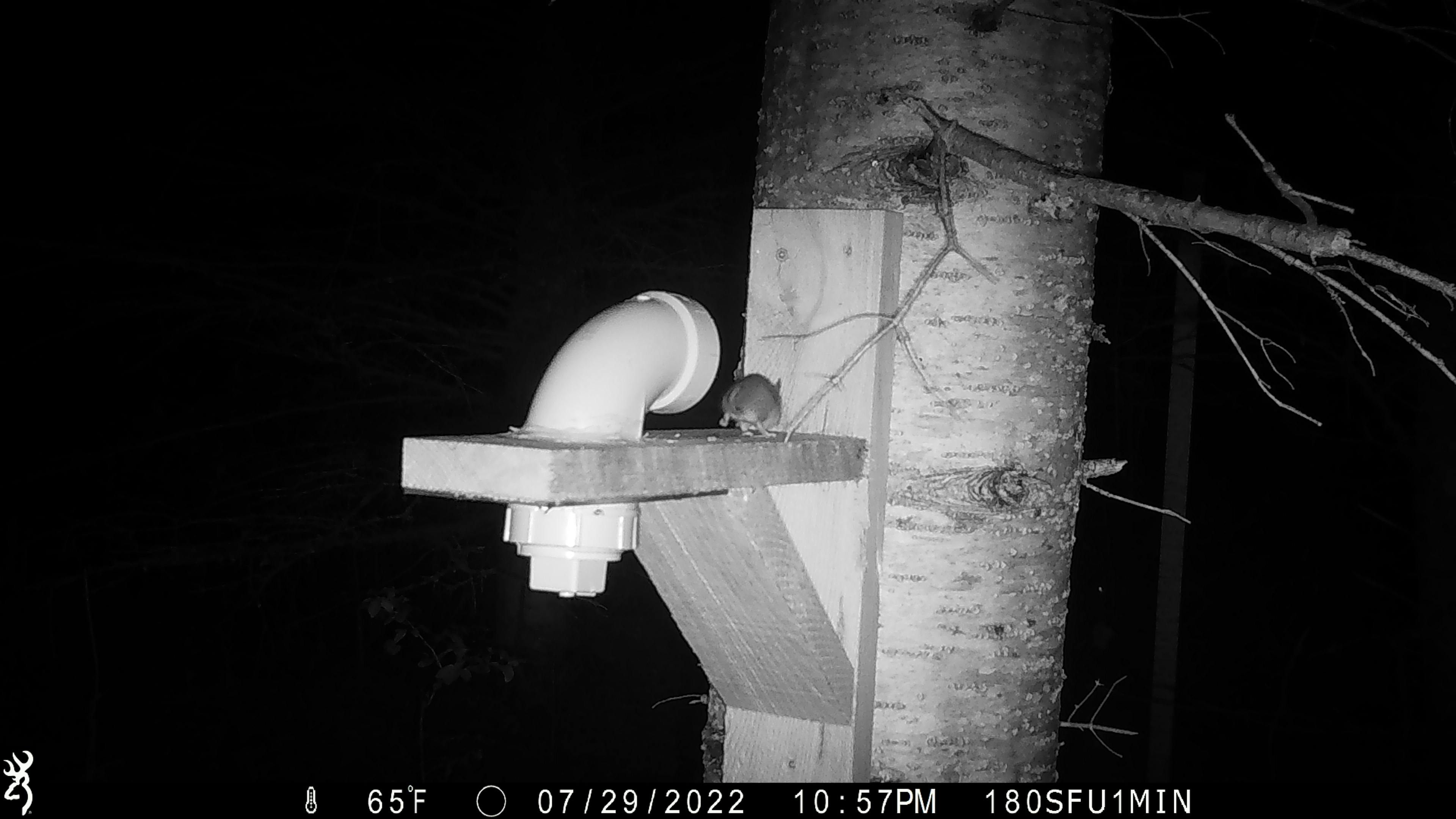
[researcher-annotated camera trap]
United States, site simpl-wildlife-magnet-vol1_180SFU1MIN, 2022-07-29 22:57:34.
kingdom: Animalia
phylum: Chordata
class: Mammalia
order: Rodentia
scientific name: Rodentia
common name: mouse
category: mouse sp.